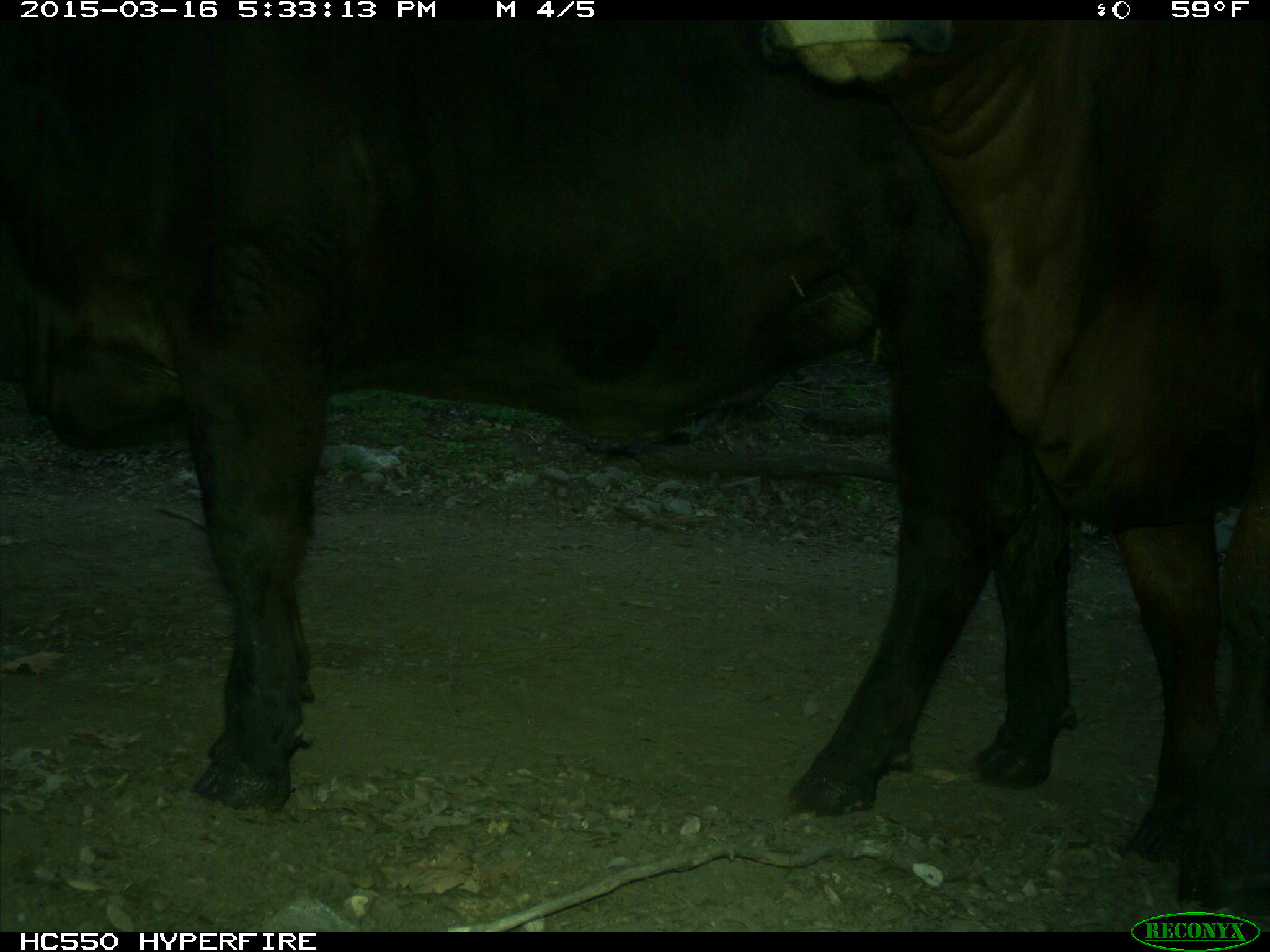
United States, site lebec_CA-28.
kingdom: Animalia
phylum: Chordata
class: Mammalia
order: Artiodactyla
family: Bovidae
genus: Bos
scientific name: Bos taurus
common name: domestic cow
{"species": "Bos taurus (domestic cow)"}